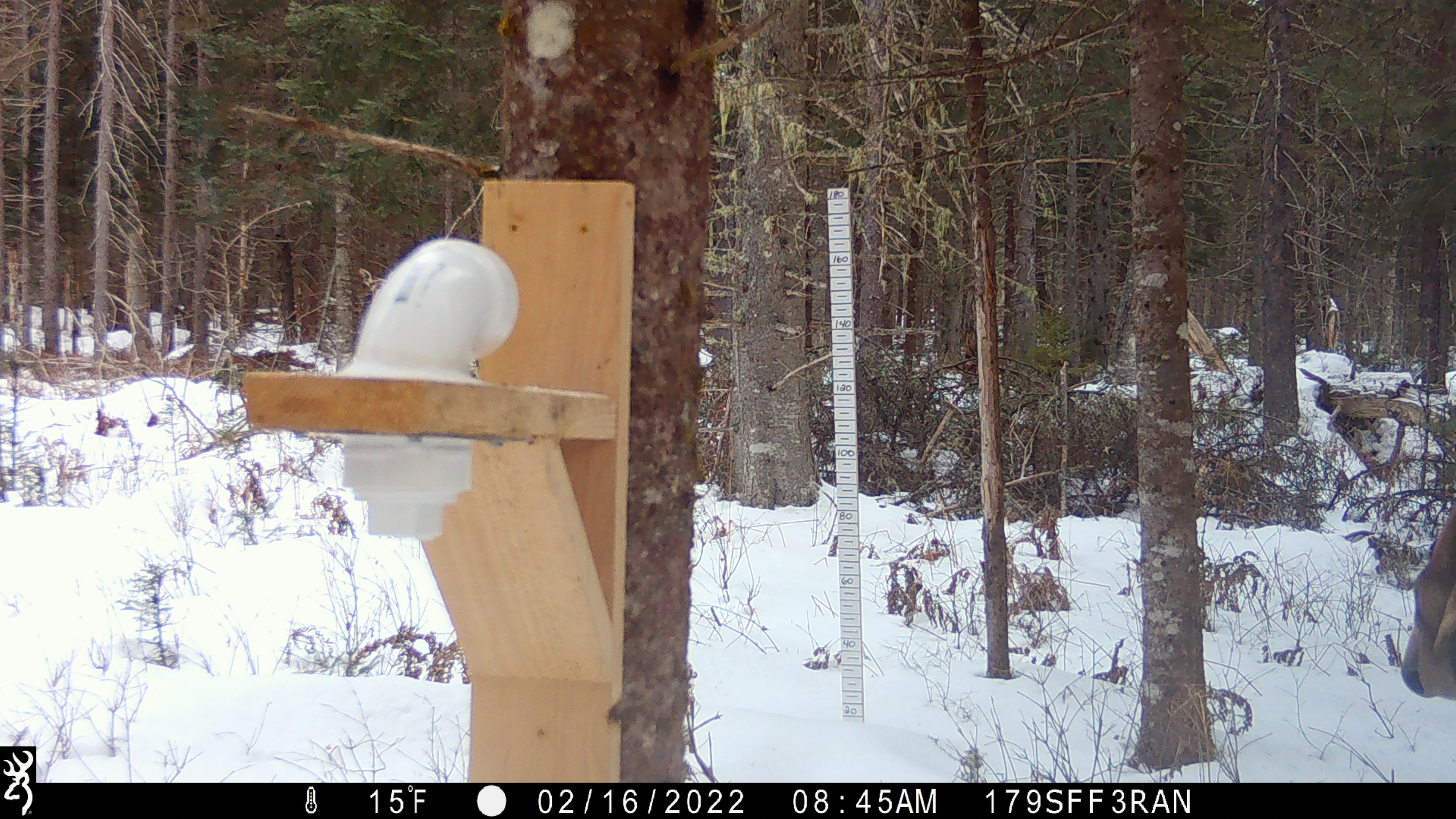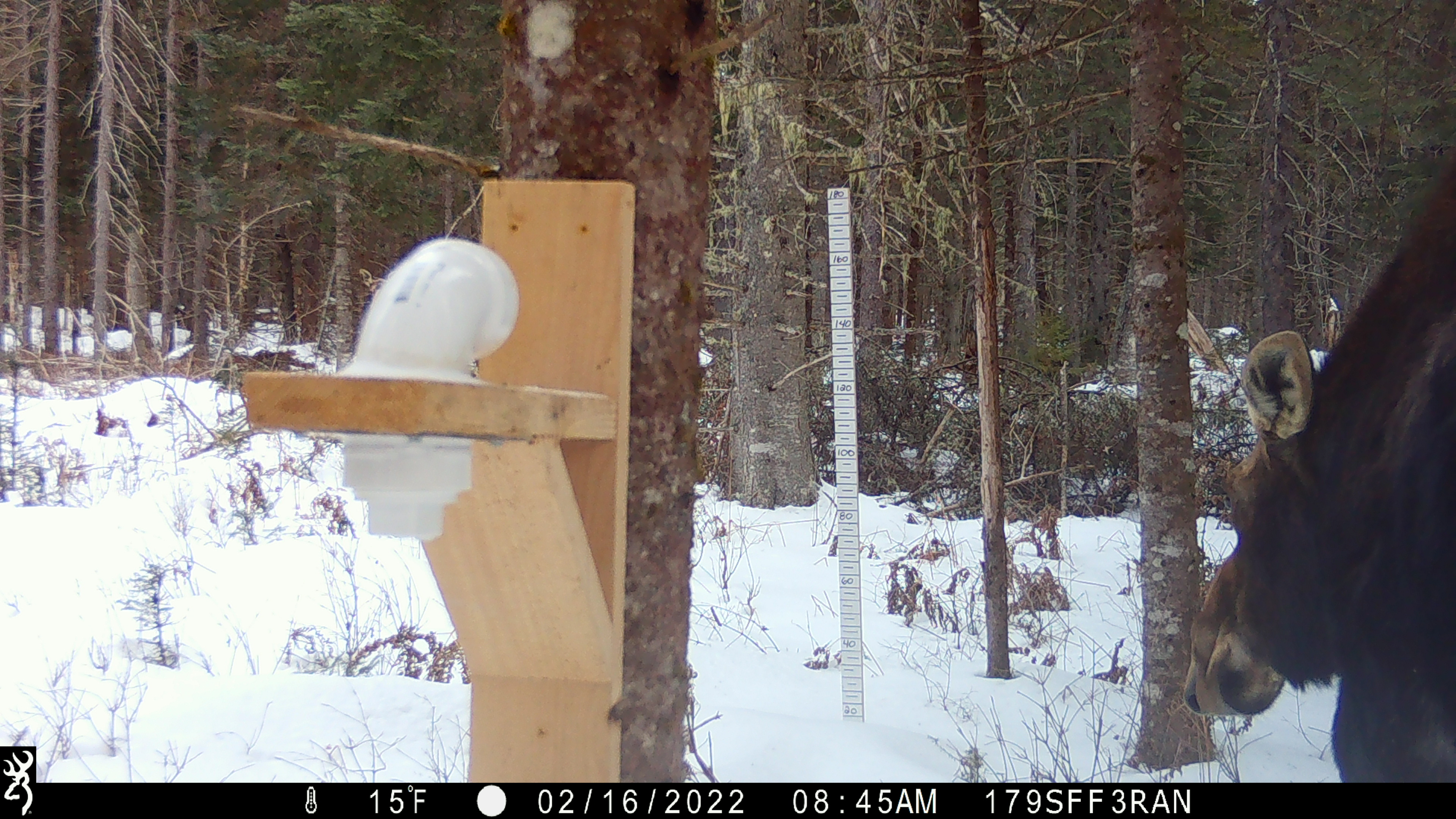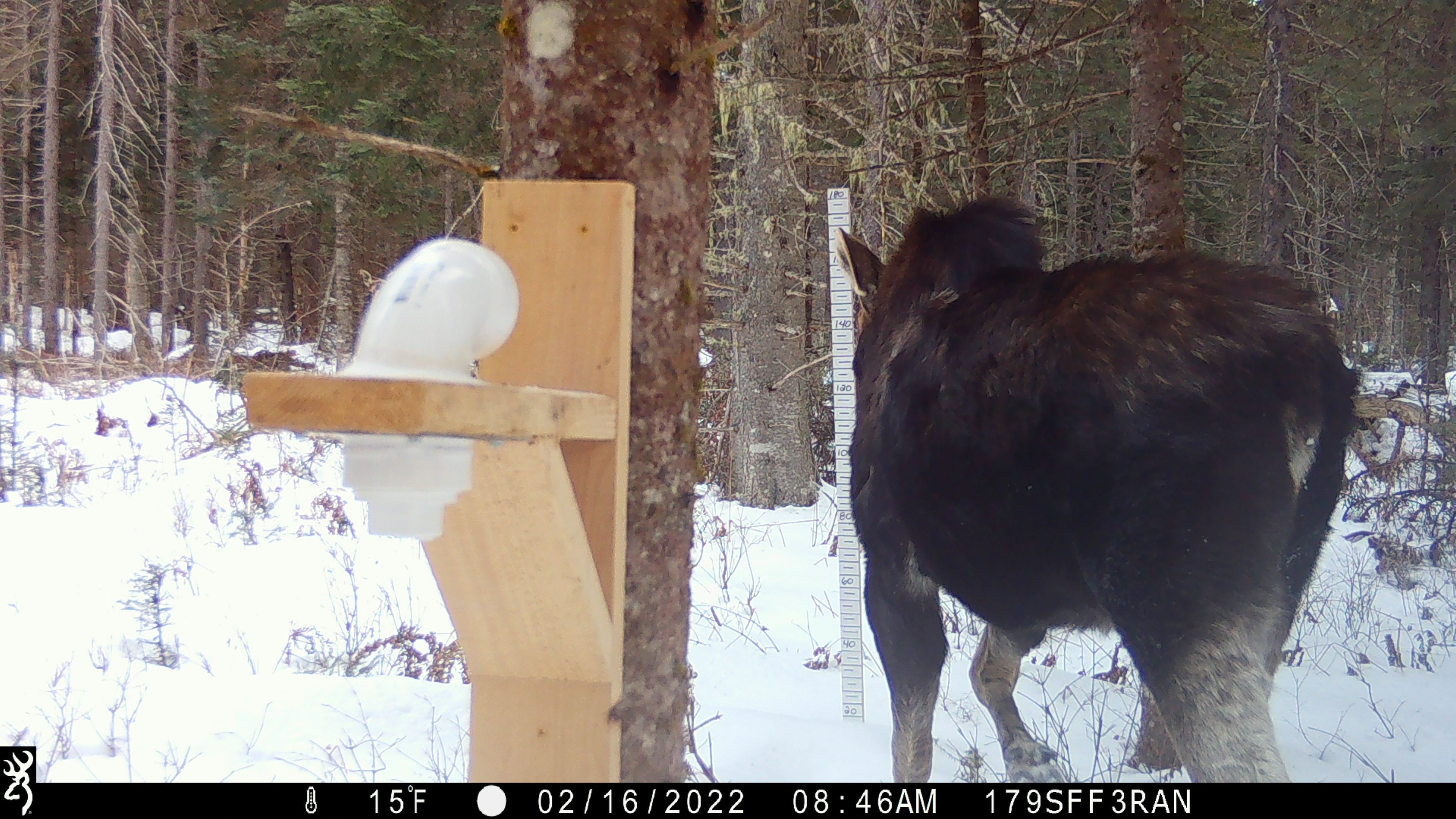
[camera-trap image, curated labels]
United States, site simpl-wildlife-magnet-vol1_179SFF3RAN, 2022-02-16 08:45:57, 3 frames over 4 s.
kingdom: Animalia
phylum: Chordata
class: Mammalia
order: Artiodactyla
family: Cervidae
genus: Alces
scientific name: Alces alces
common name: moose